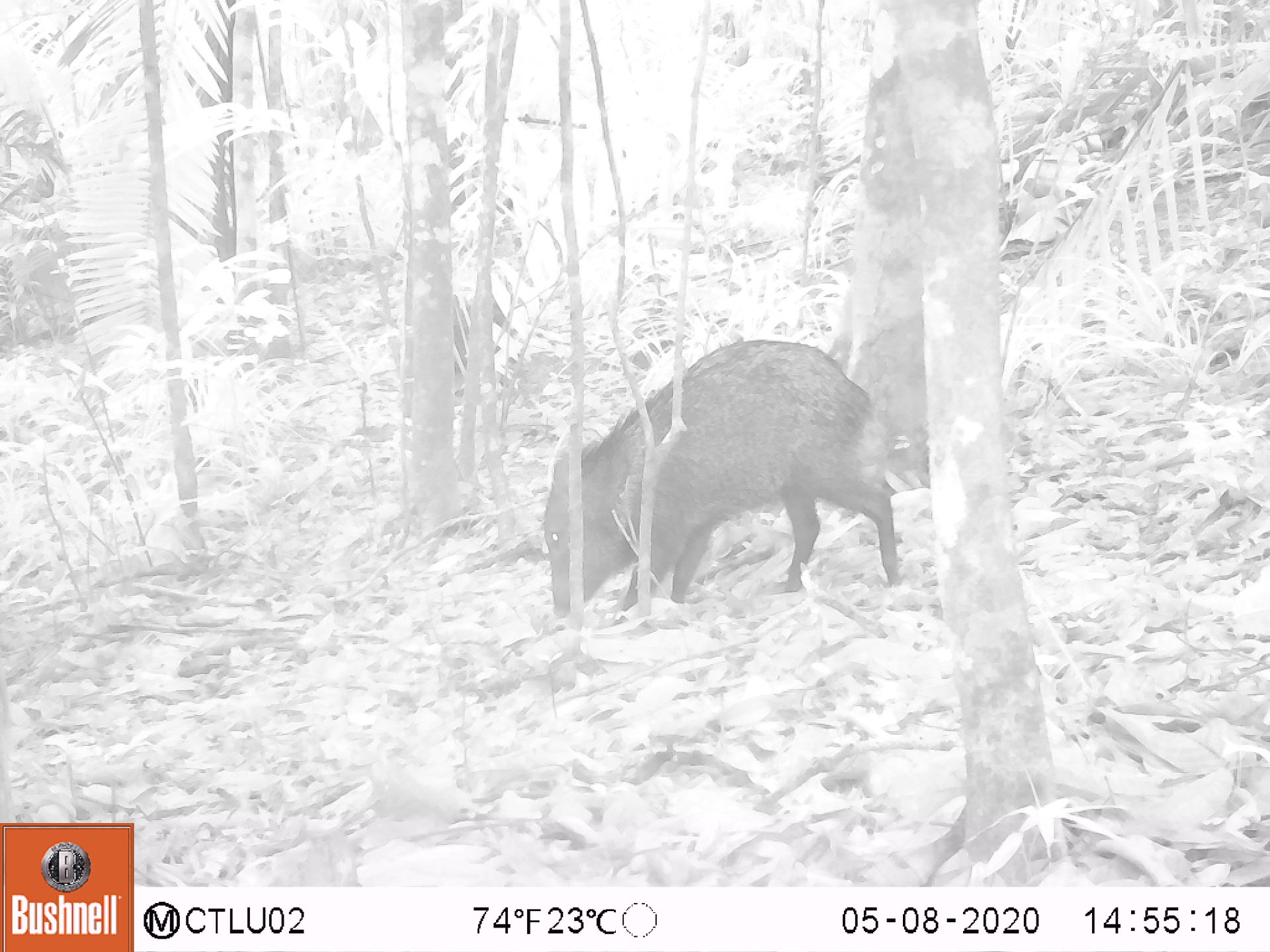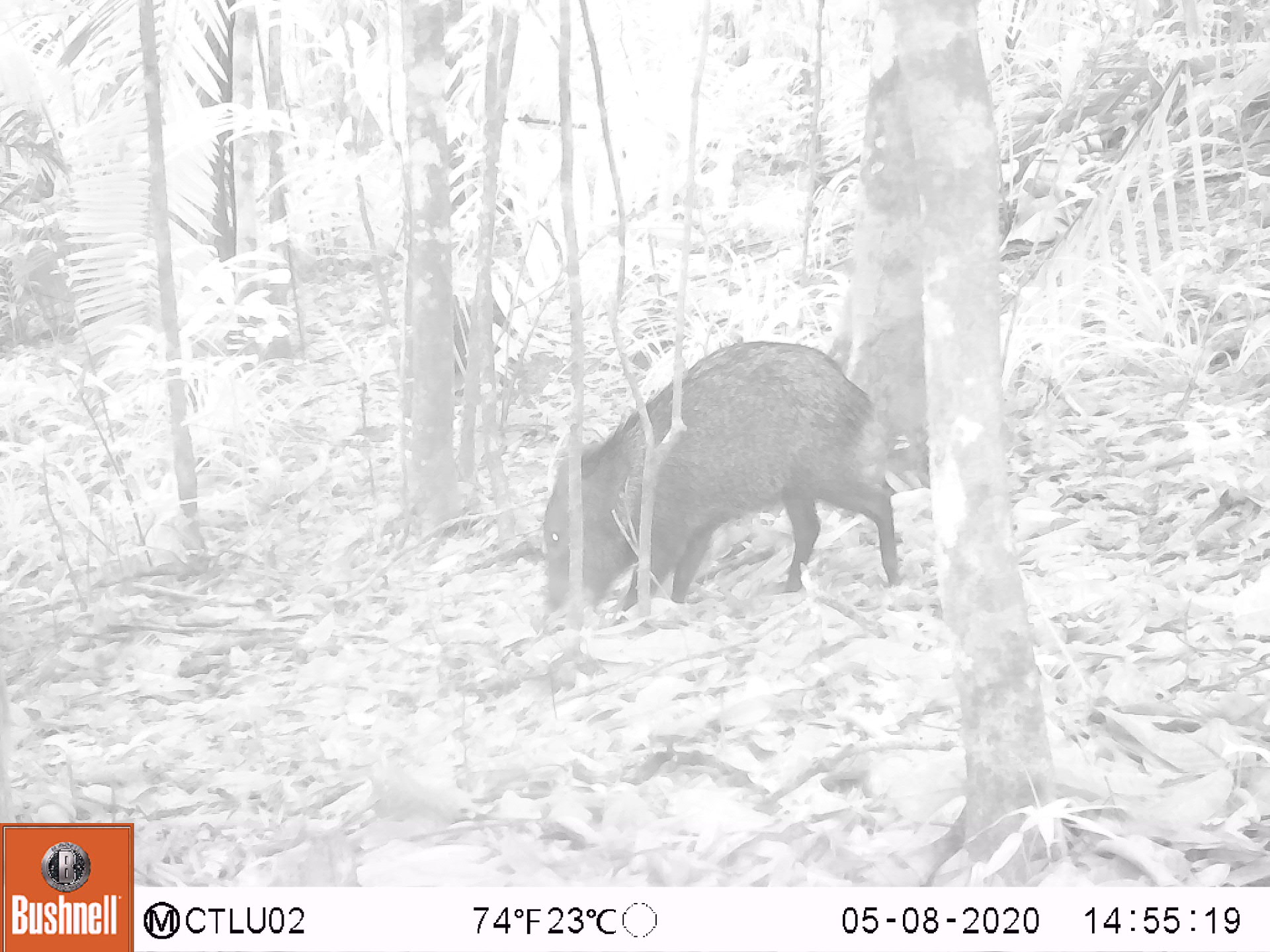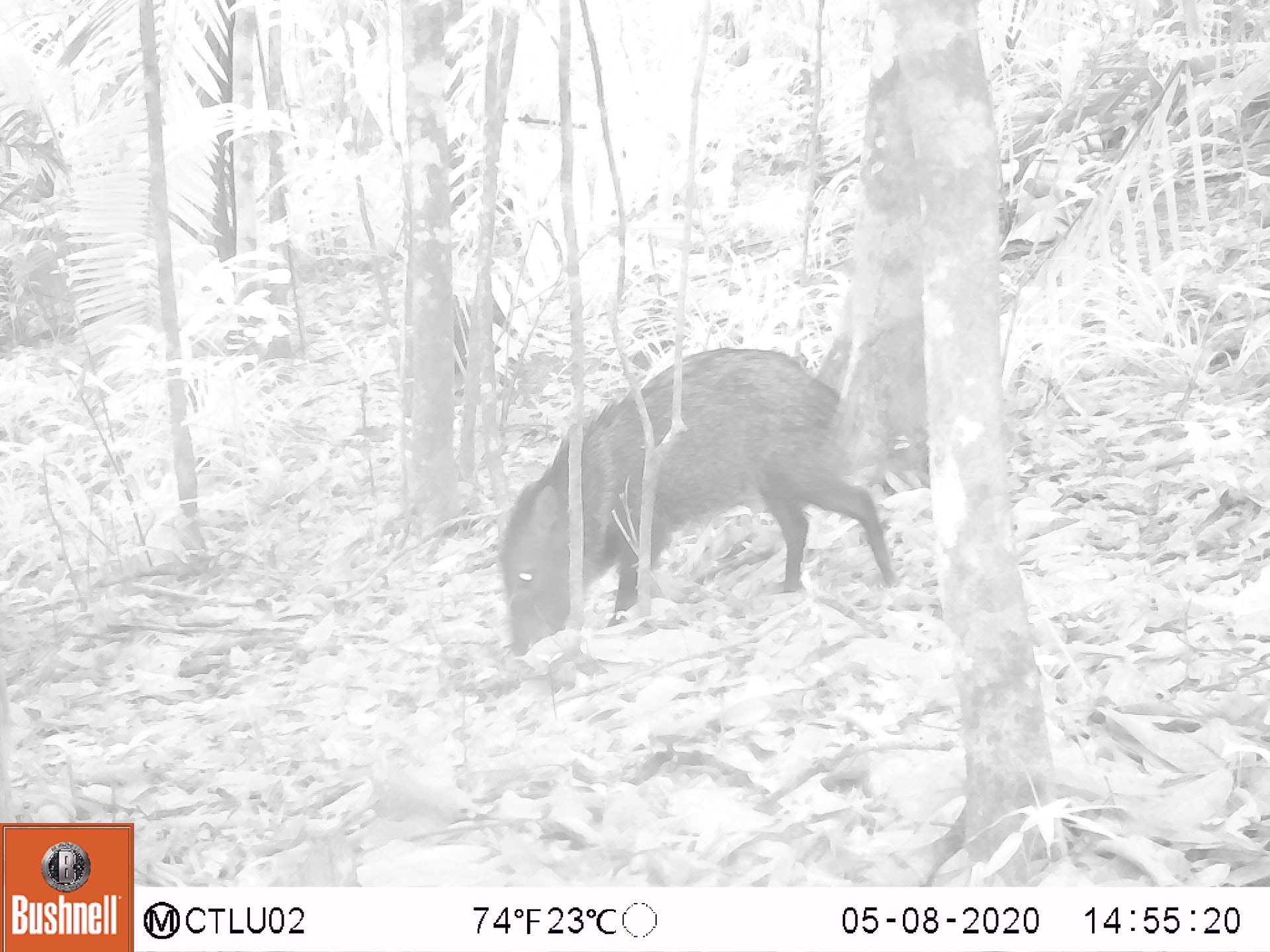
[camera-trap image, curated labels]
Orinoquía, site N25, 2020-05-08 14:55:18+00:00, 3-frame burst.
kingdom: Animalia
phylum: Chordata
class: Mammalia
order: Artiodactyla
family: Tayassuidae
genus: Pecari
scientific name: Pecari tajacu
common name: collared peccary